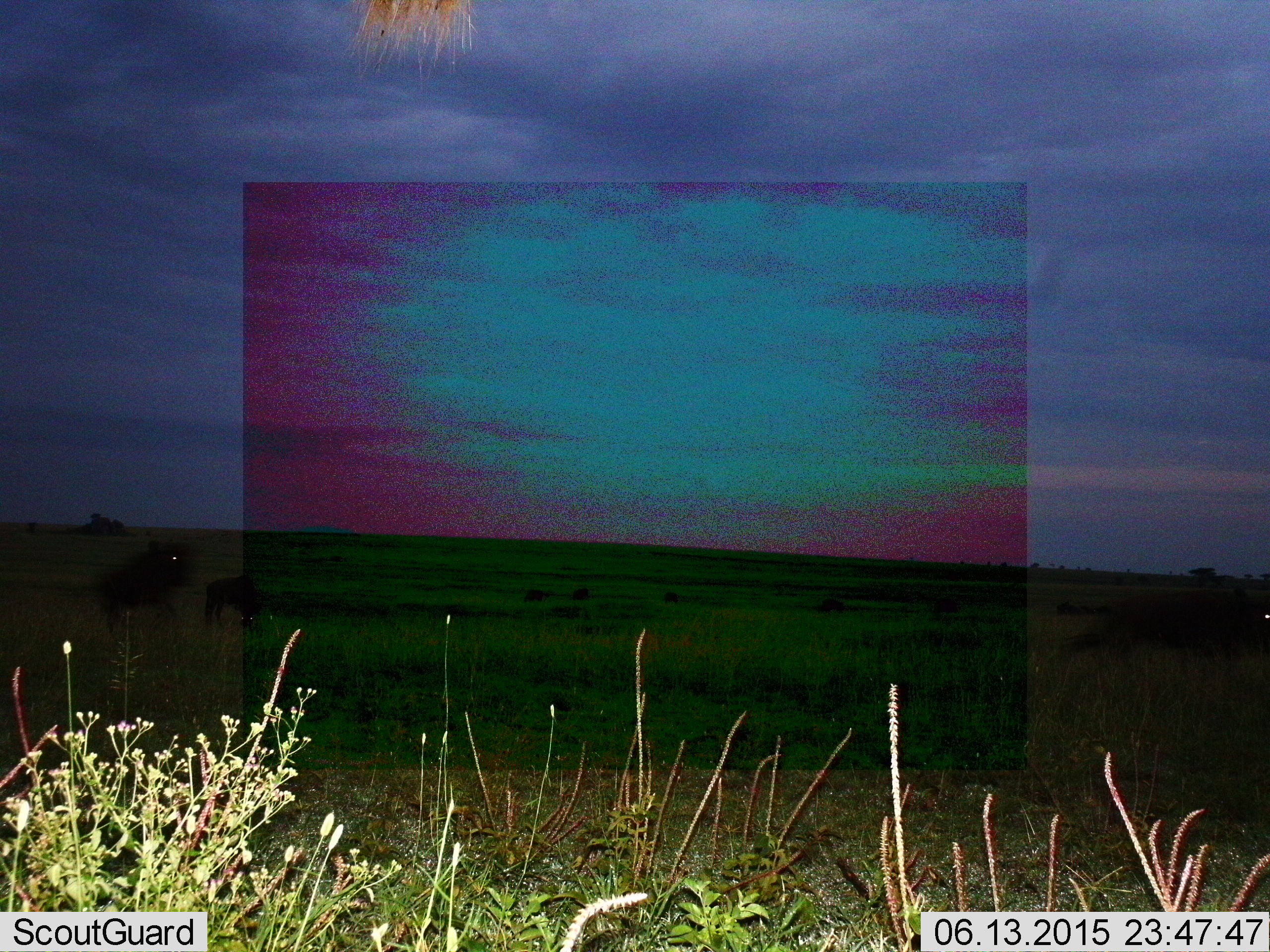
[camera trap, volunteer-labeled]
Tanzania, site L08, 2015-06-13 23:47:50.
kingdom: Animalia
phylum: Chordata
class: Mammalia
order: Artiodactyla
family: Bovidae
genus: Connochaetes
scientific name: Connochaetes taurinus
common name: blue wildebeest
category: wildebeest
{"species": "wildebeest (blue wildebeest) (Connochaetes taurinus)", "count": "3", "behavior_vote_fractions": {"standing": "60%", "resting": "0%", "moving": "50%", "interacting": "0%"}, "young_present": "50%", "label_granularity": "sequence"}